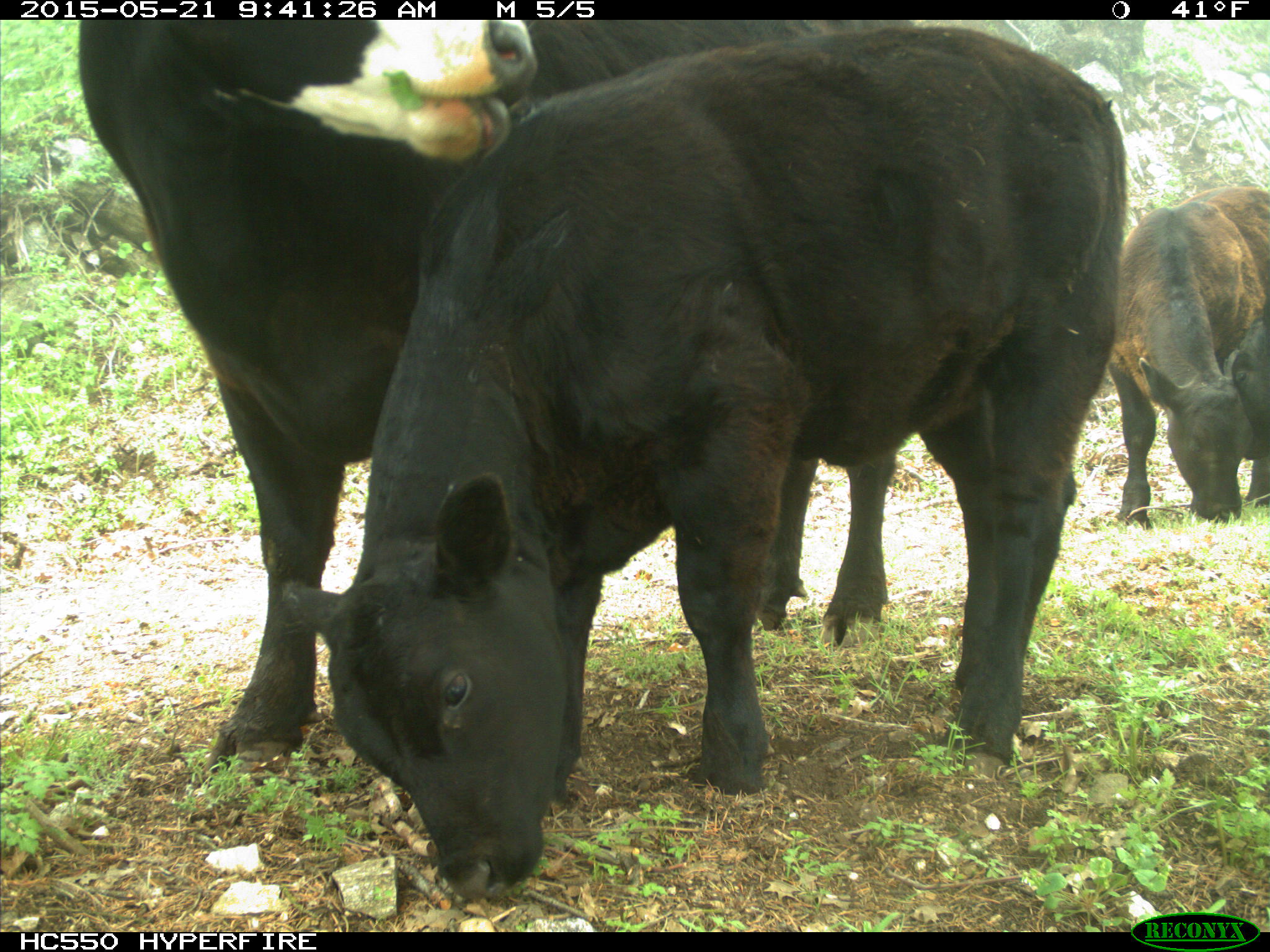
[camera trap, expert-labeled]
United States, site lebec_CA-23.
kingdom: Animalia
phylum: Chordata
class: Mammalia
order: Artiodactyla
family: Bovidae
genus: Bos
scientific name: Bos taurus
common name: domestic cow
Bos taurus (domestic cow).